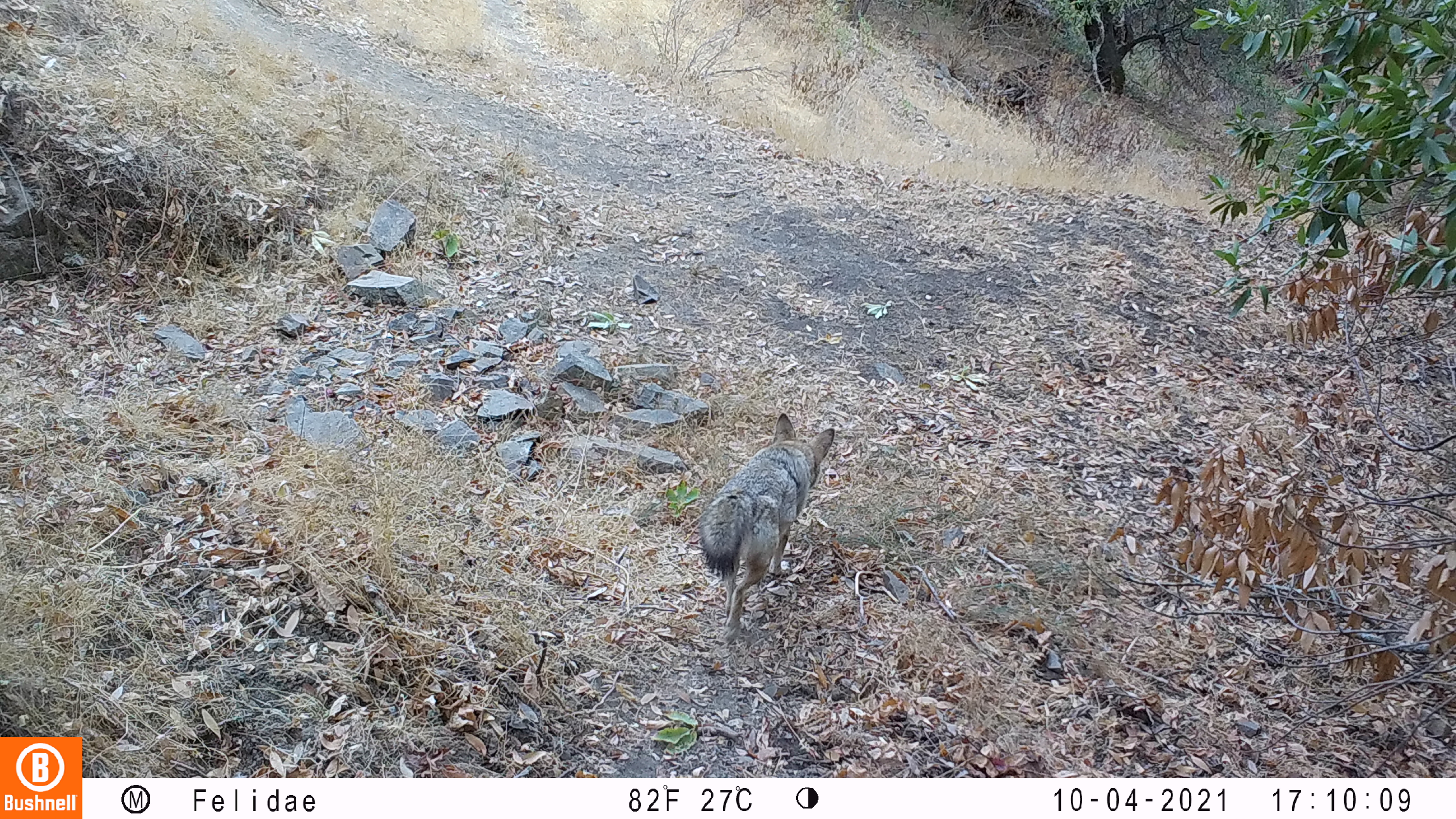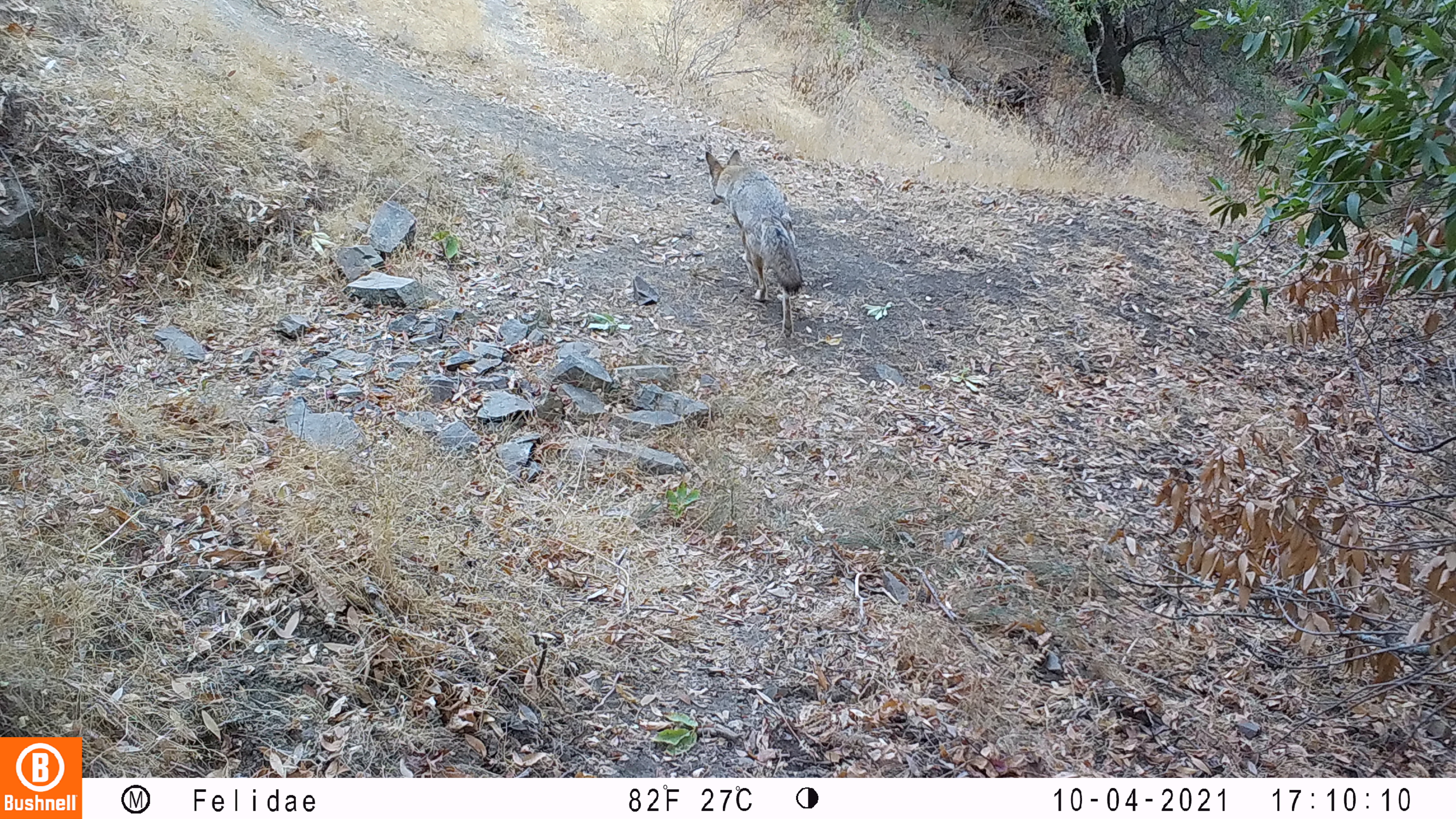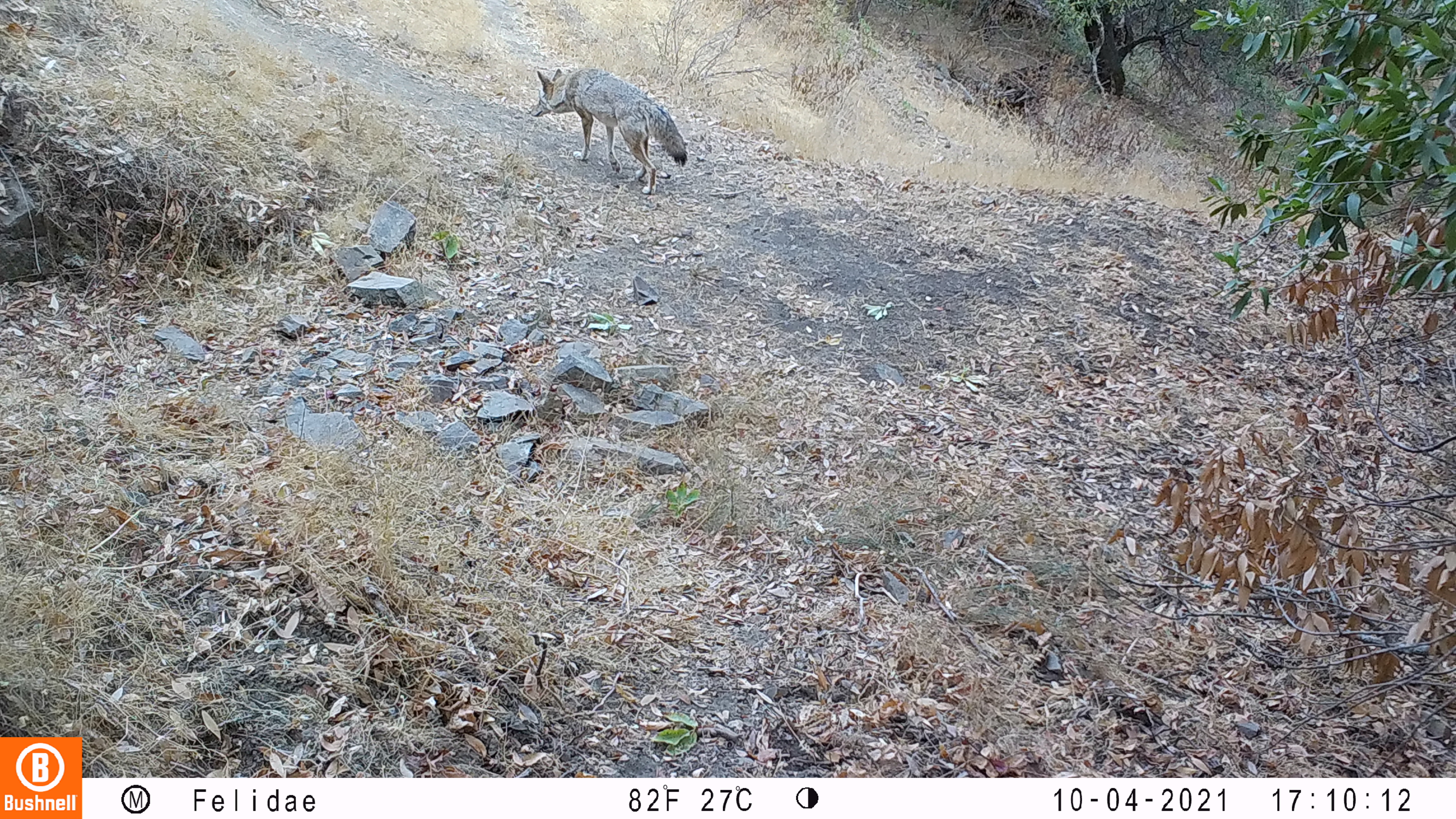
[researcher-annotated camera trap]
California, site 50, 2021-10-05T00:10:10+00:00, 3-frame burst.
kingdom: Animalia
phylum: Chordata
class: Mammalia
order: Carnivora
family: Canidae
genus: Canis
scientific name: Canis latrans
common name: coyote